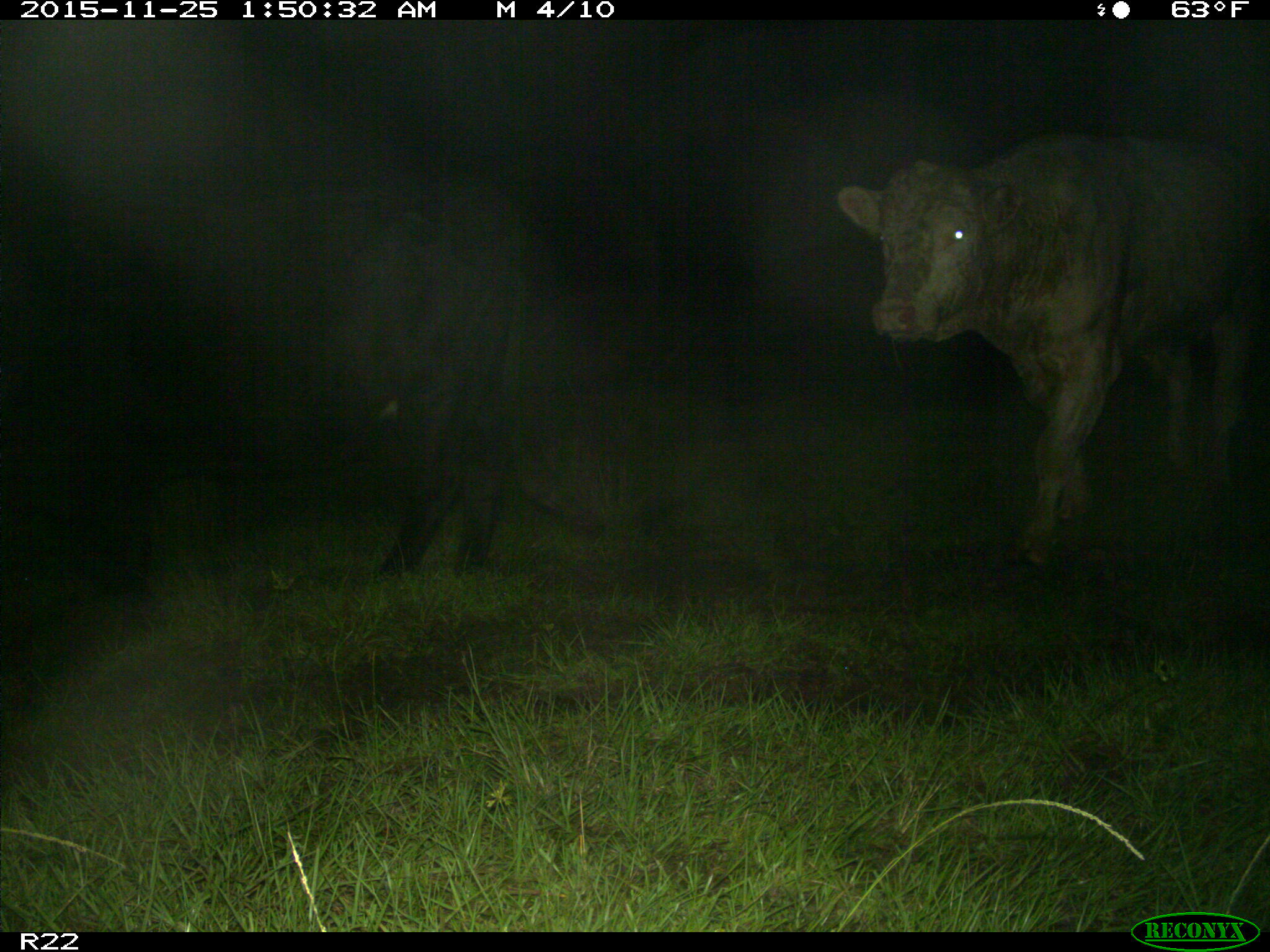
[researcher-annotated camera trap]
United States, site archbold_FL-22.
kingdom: Animalia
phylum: Chordata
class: Mammalia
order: Artiodactyla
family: Bovidae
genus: Bos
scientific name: Bos taurus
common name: domestic cow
Bos taurus (domestic cow).